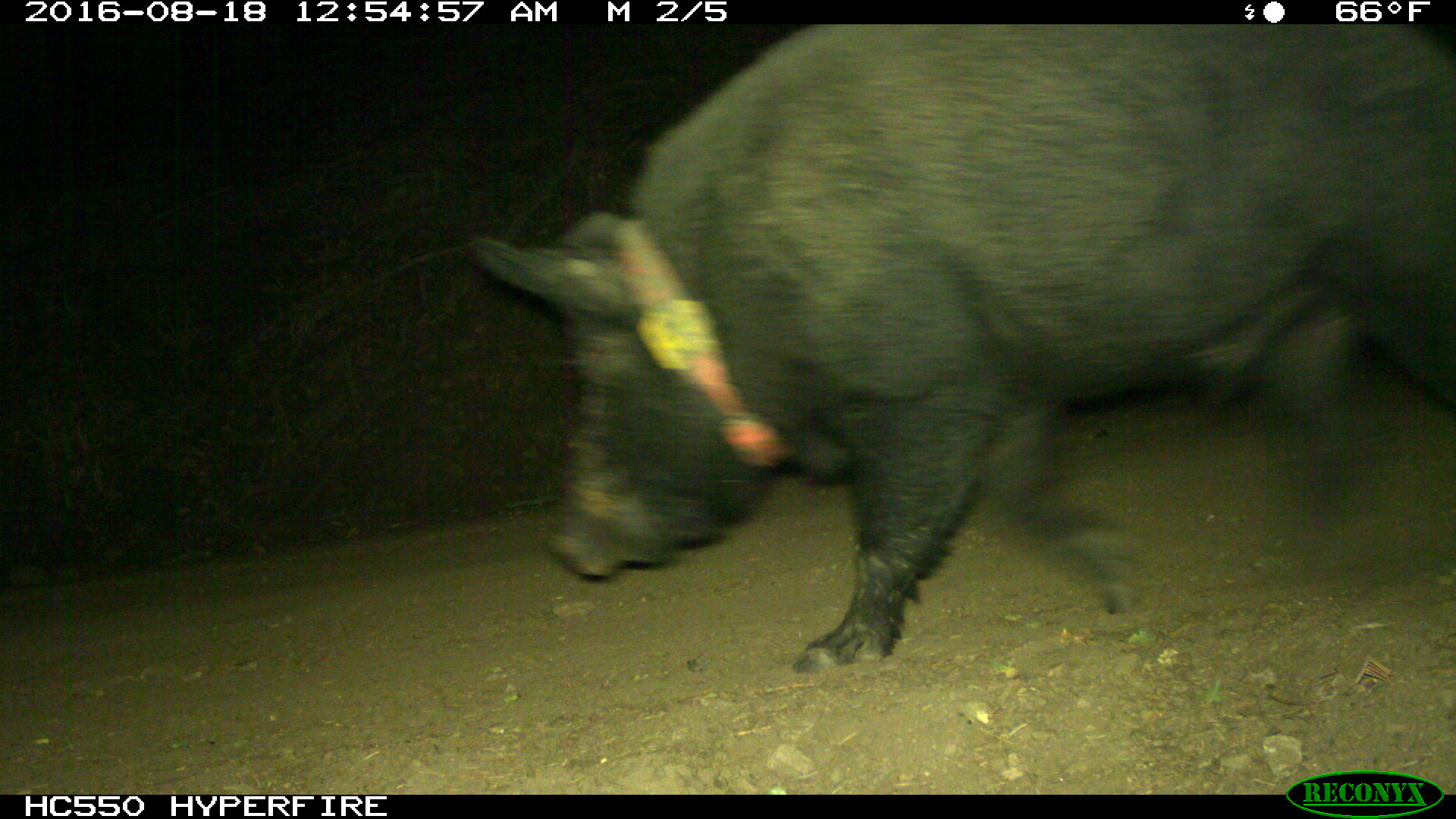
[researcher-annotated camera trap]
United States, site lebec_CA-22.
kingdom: Animalia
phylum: Chordata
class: Mammalia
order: Artiodactyla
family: Suidae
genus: Sus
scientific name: Sus scrofa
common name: wild boar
Sus scrofa (wild boar).